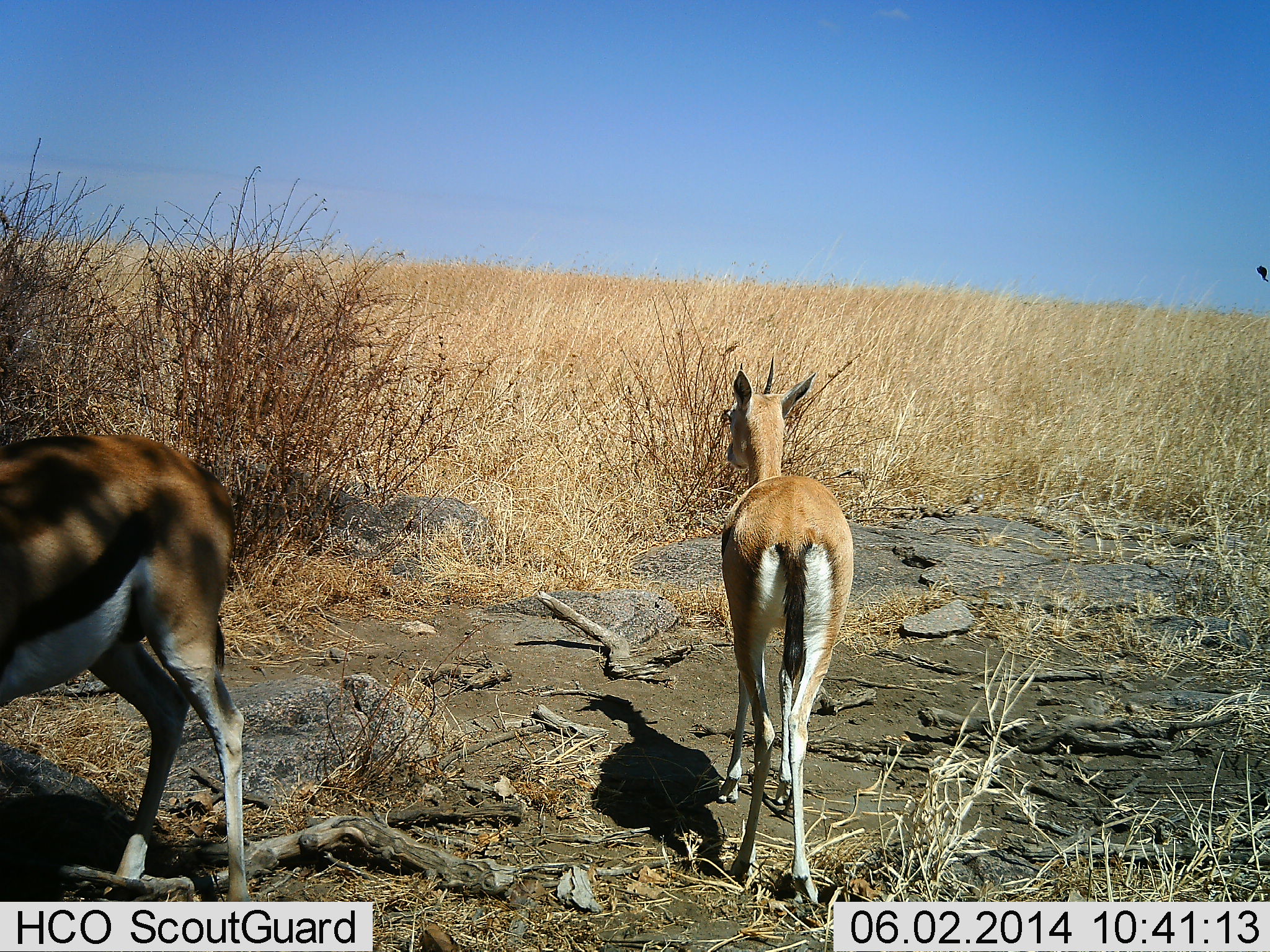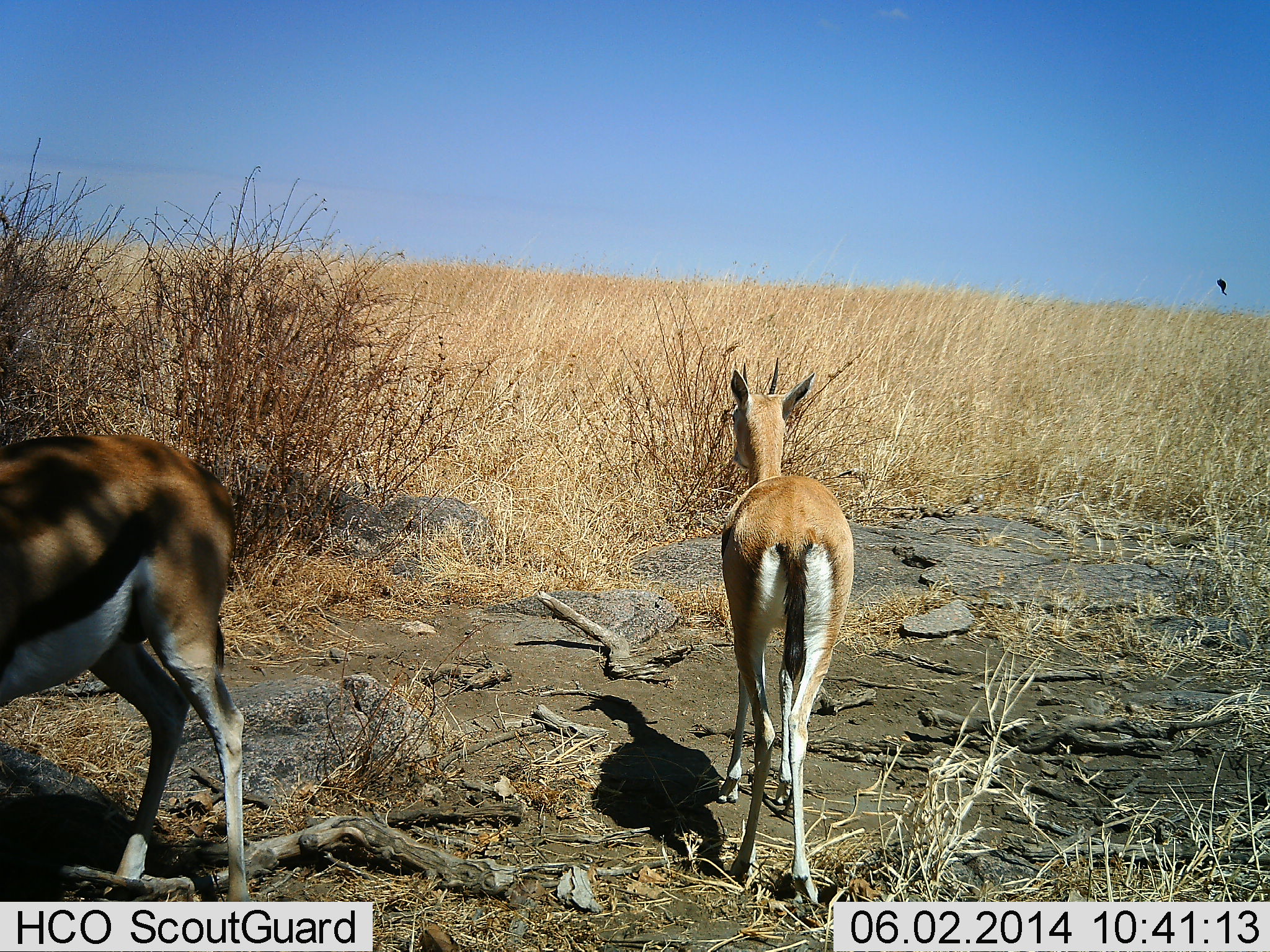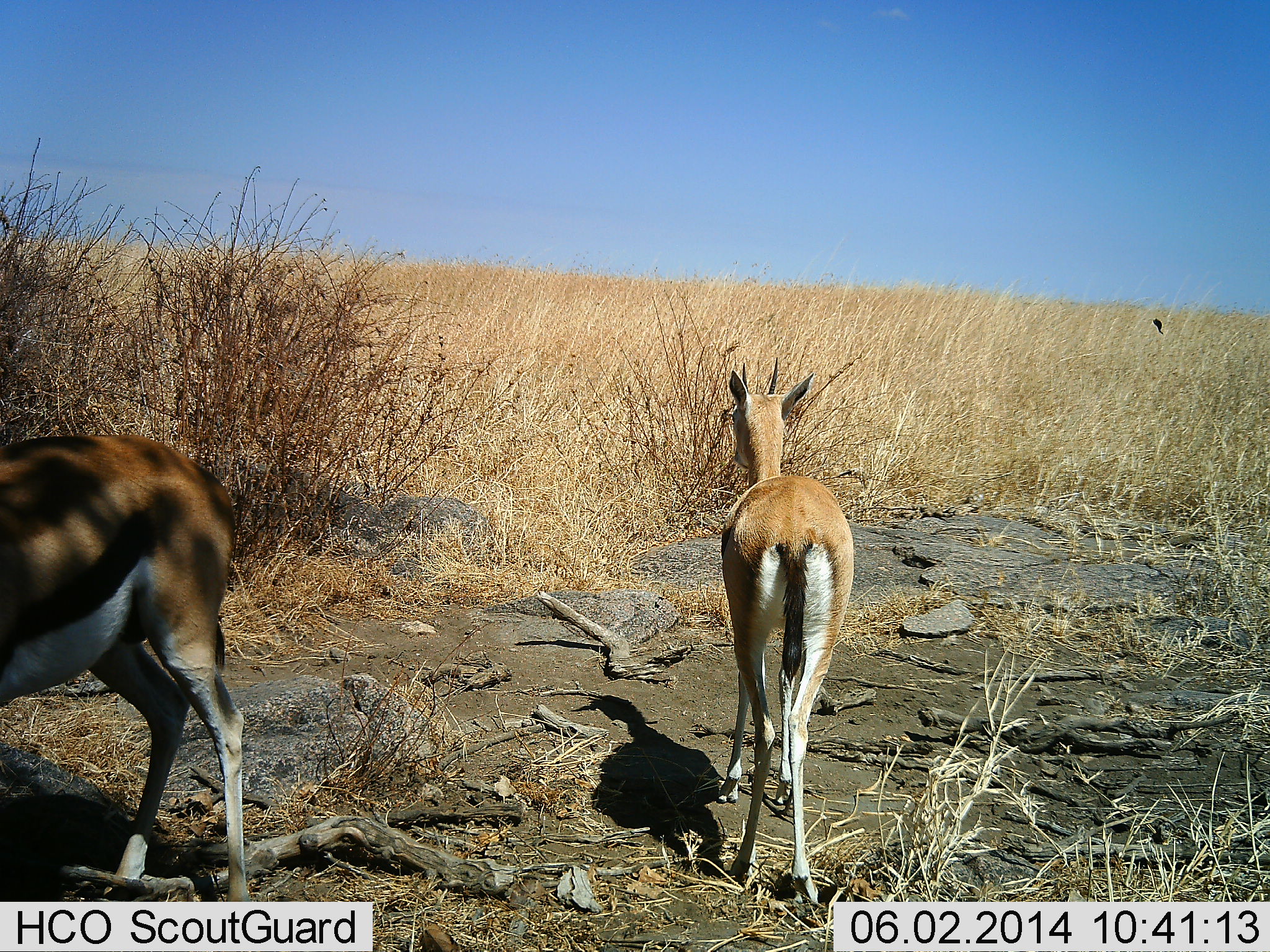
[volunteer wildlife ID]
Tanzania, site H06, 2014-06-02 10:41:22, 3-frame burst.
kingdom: Animalia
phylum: Chordata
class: Mammalia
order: Artiodactyla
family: Bovidae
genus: Eudorcas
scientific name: Eudorcas thomsonii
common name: thomson's gazelle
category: gazellethomsons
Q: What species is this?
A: Gazellethomsons (thomson's gazelle) (Eudorcas thomsonii).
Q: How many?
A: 2.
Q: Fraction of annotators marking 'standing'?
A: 100%.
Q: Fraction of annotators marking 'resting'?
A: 0%.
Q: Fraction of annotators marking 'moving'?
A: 0%.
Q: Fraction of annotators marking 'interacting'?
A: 0%.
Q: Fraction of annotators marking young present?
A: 7%.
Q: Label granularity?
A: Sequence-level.